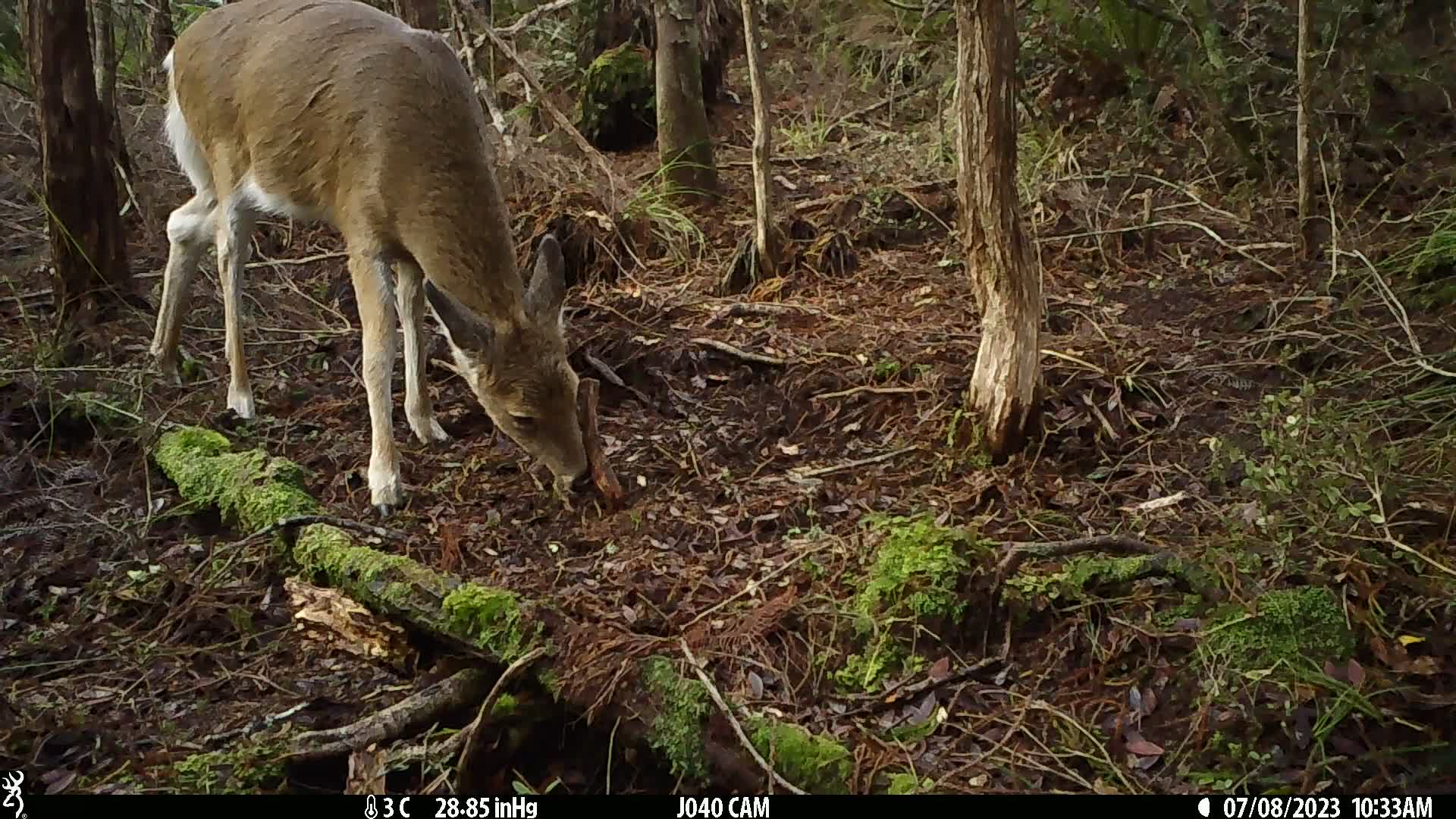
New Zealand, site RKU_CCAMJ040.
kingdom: Animalia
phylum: Chordata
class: Mammalia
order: Artiodactyla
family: Cervidae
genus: Odocoileus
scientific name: Odocoileus virginianus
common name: white-tailed deer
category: white tailed deer